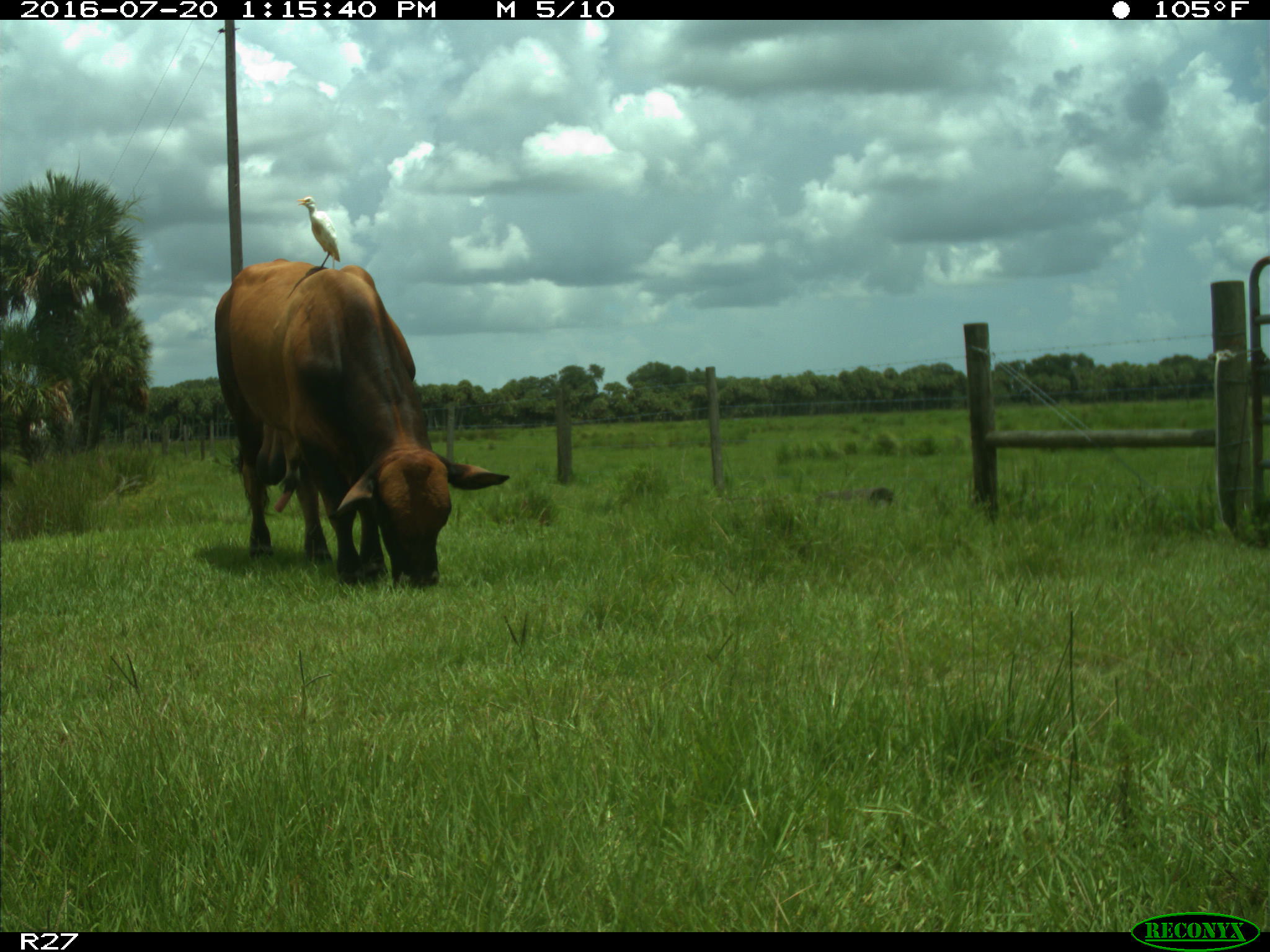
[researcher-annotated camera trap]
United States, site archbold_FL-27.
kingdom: Animalia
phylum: Chordata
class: Mammalia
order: Artiodactyla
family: Bovidae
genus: Bos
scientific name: Bos taurus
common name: domestic cow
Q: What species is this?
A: Bos taurus (domestic cow).